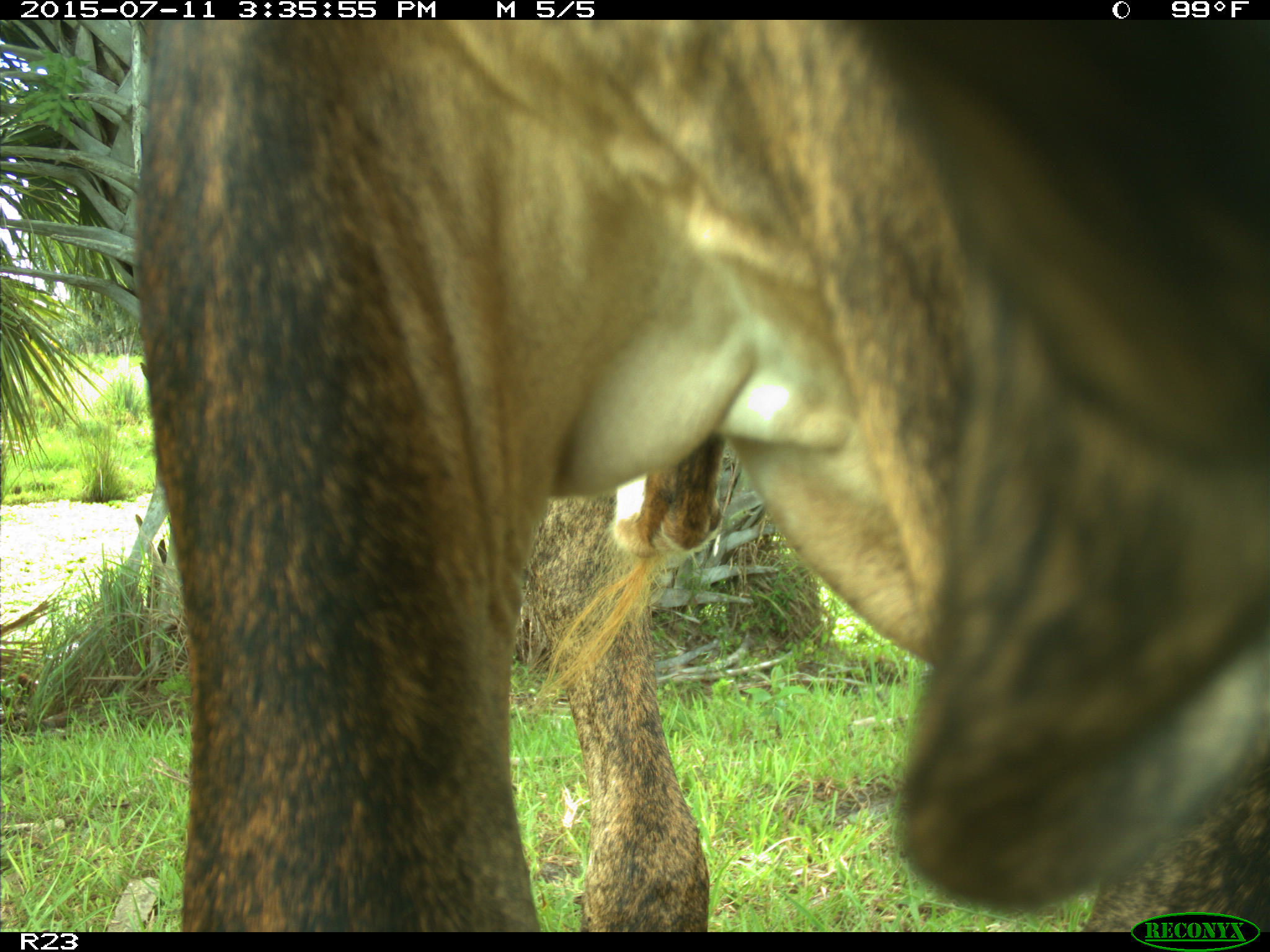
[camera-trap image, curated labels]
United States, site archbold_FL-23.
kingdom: Animalia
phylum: Chordata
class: Mammalia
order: Artiodactyla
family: Bovidae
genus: Bos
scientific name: Bos taurus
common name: domestic cow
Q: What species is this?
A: Bos taurus (domestic cow).